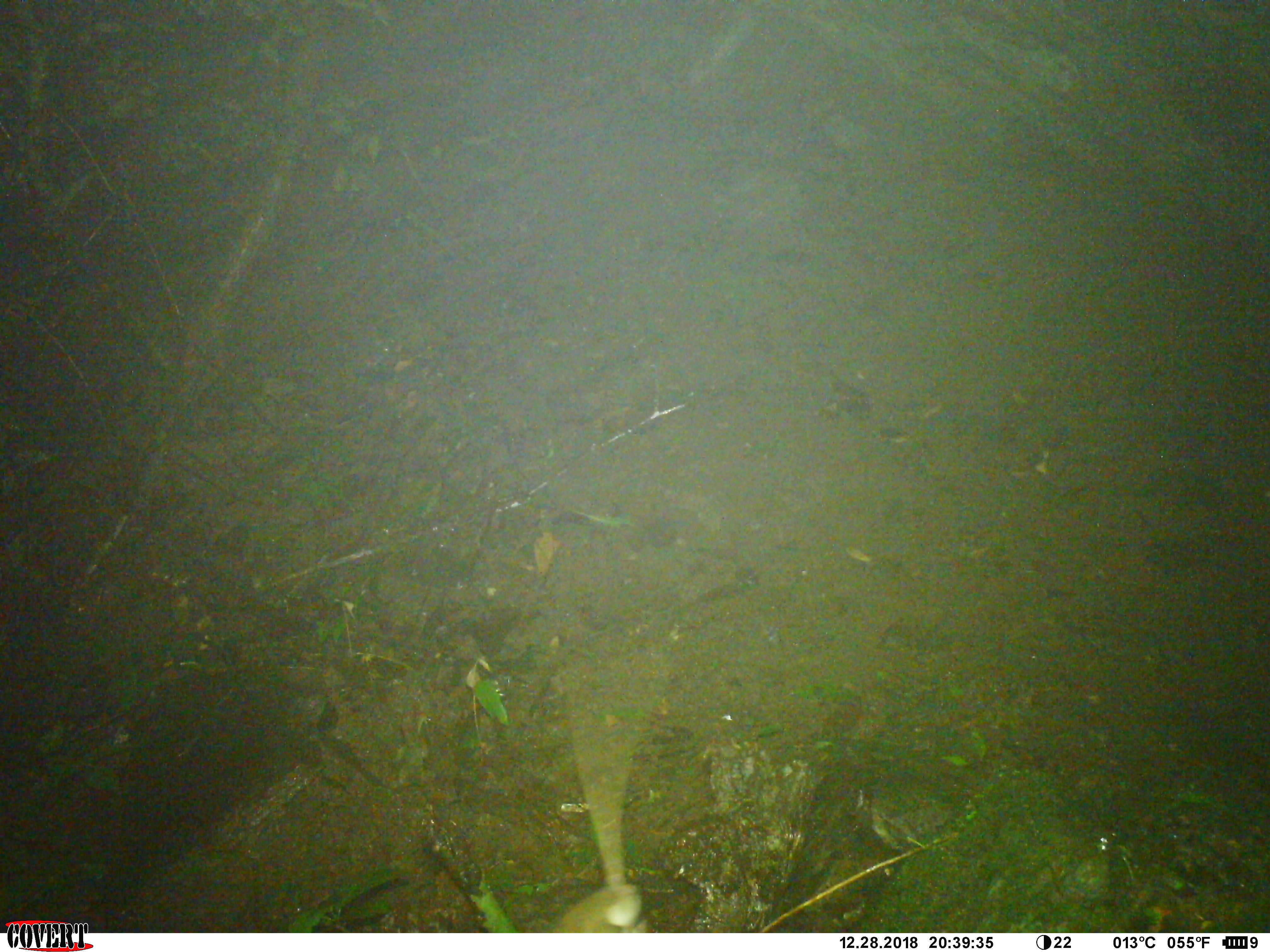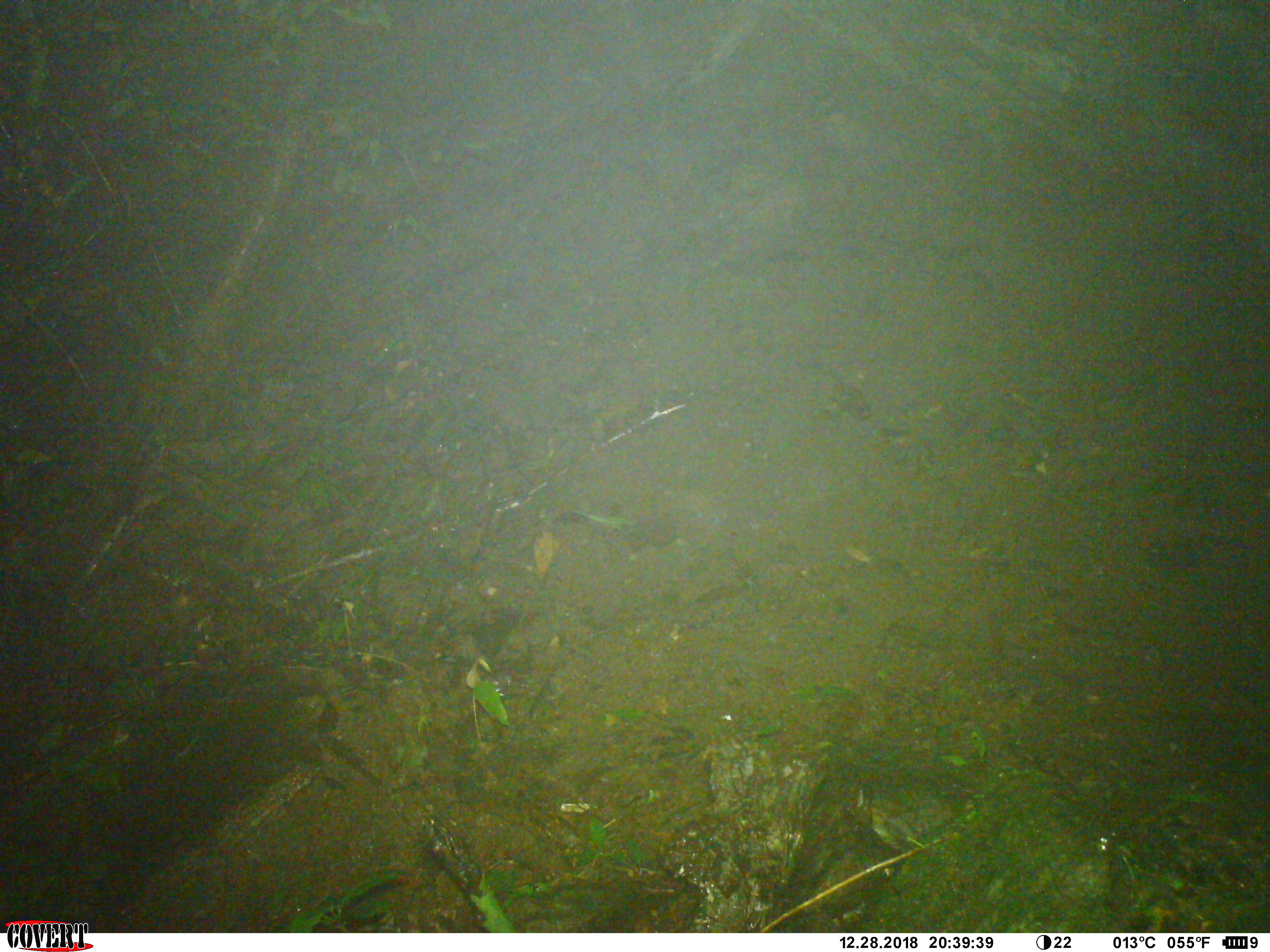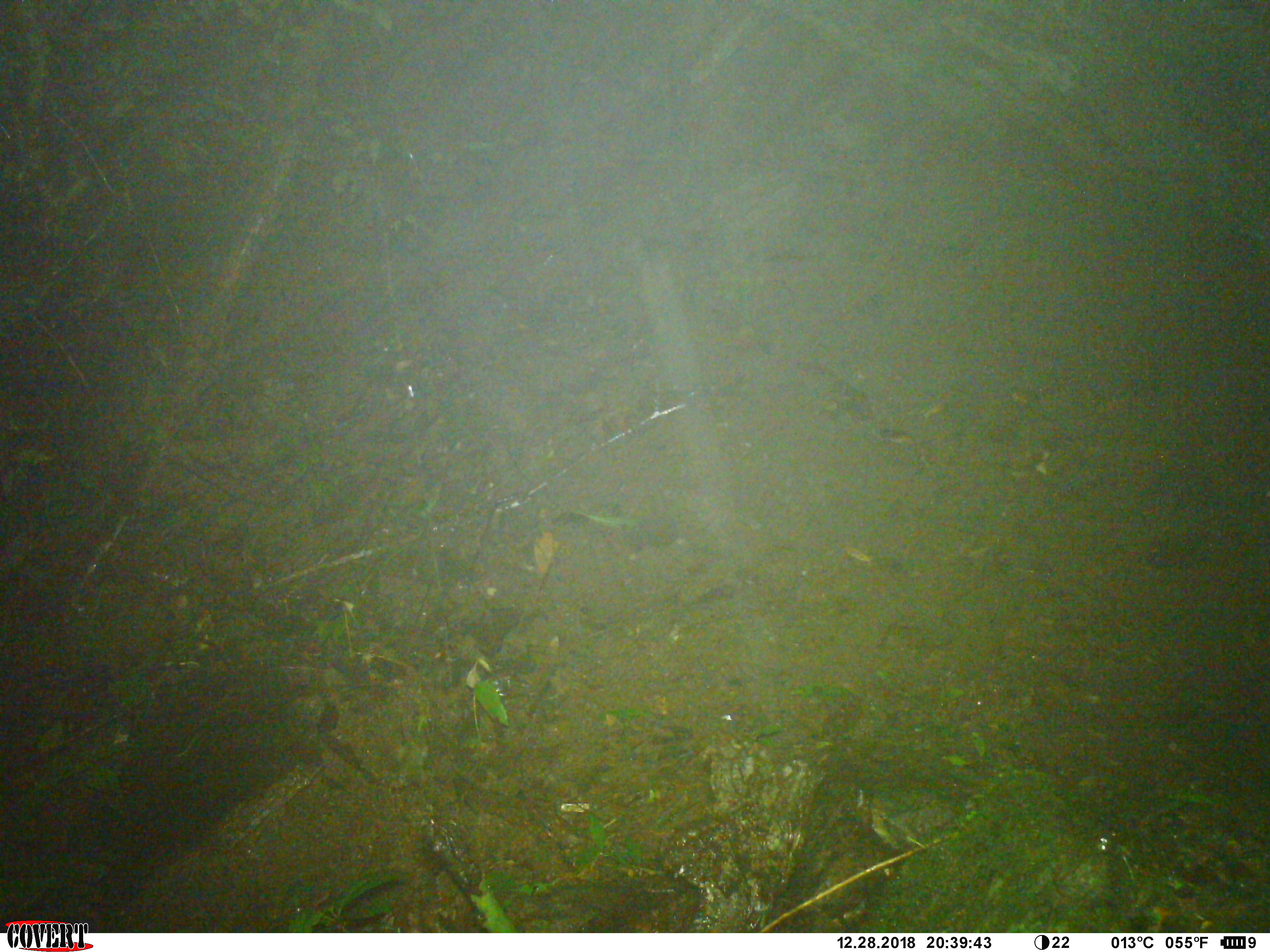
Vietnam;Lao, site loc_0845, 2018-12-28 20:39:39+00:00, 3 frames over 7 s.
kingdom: Animalia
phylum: Chordata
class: Mammalia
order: Rodentia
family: Muridae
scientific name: Muridae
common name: old-world mice and rats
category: unidentified murid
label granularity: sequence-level